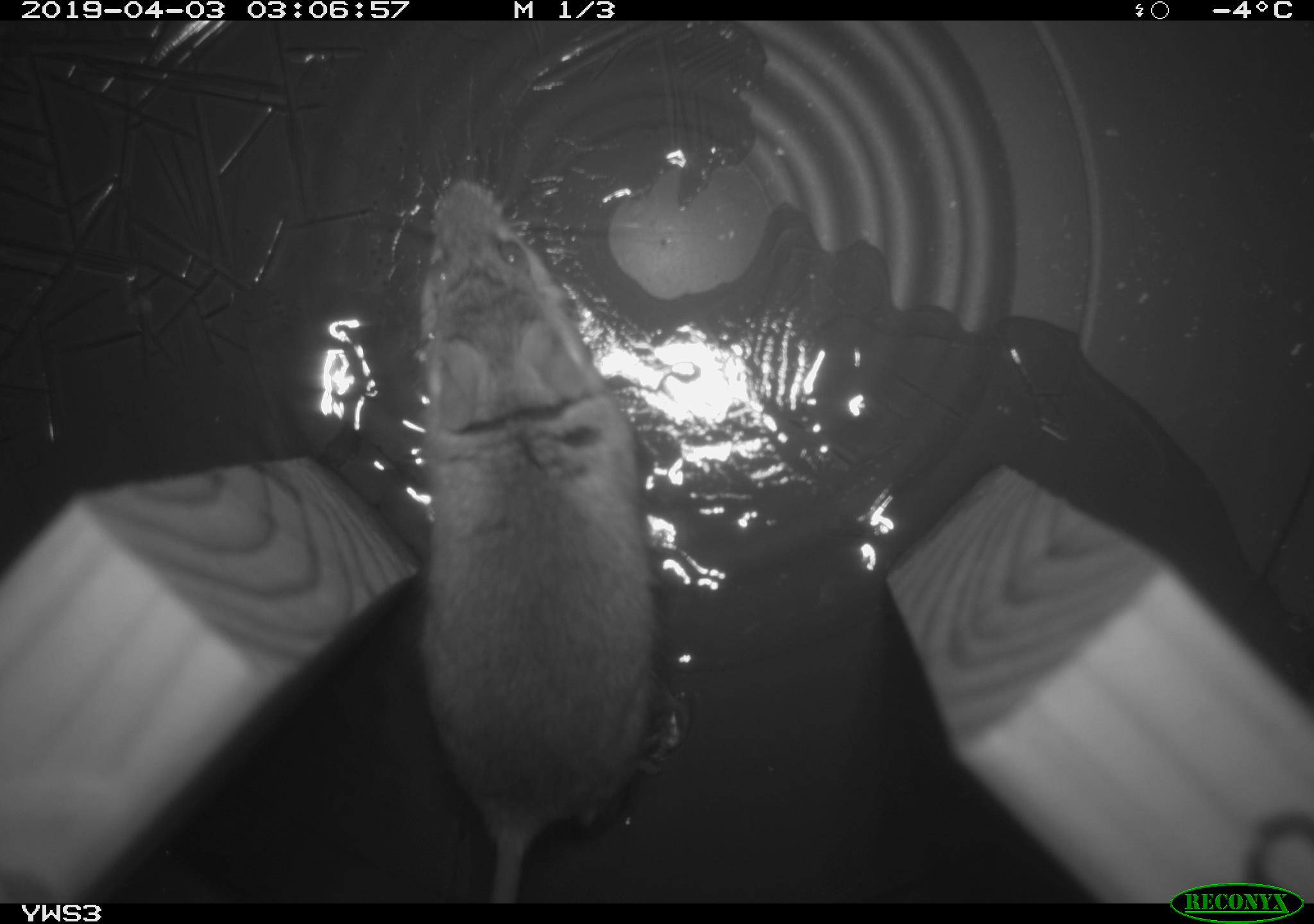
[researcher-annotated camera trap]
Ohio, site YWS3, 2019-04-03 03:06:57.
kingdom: Animalia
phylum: Chordata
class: Mammalia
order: Rodentia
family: Cricetidae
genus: Peromyscus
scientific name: Peromyscus leucopus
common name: white-footed mouse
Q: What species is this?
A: White-footed mouse (Peromyscus leucopus).